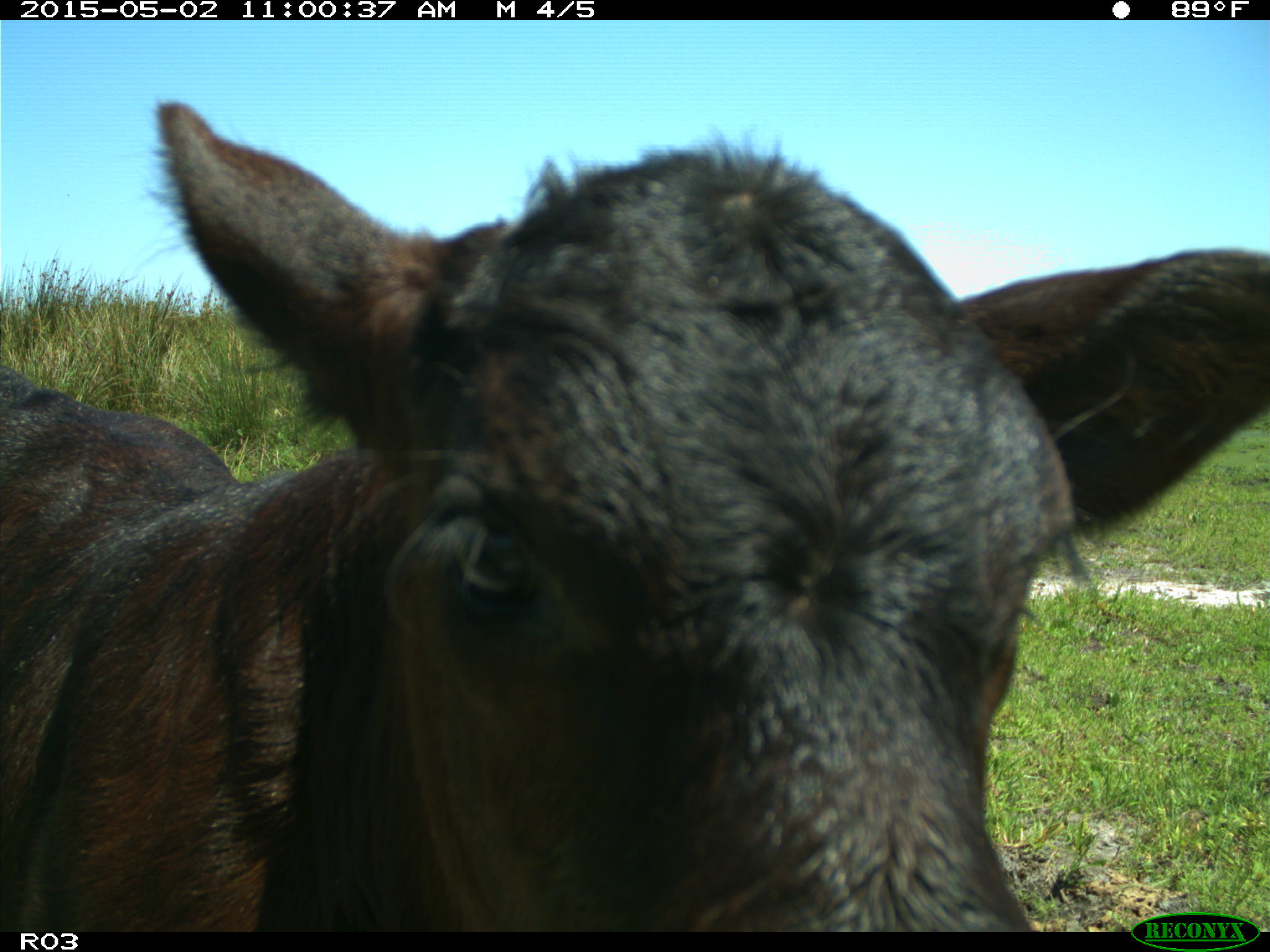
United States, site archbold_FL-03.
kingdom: Animalia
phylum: Chordata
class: Mammalia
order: Artiodactyla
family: Bovidae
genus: Bos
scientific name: Bos taurus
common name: domestic cow